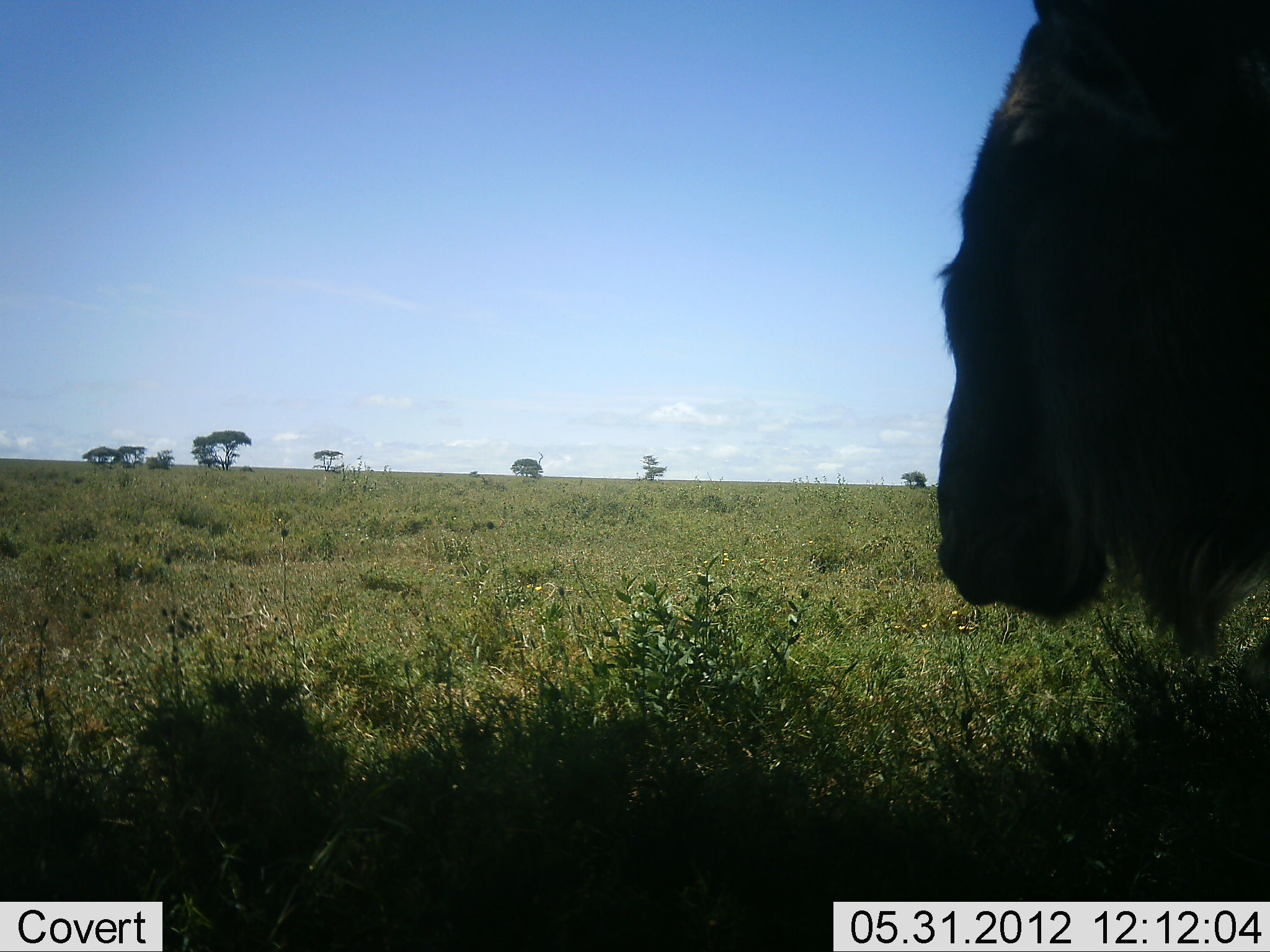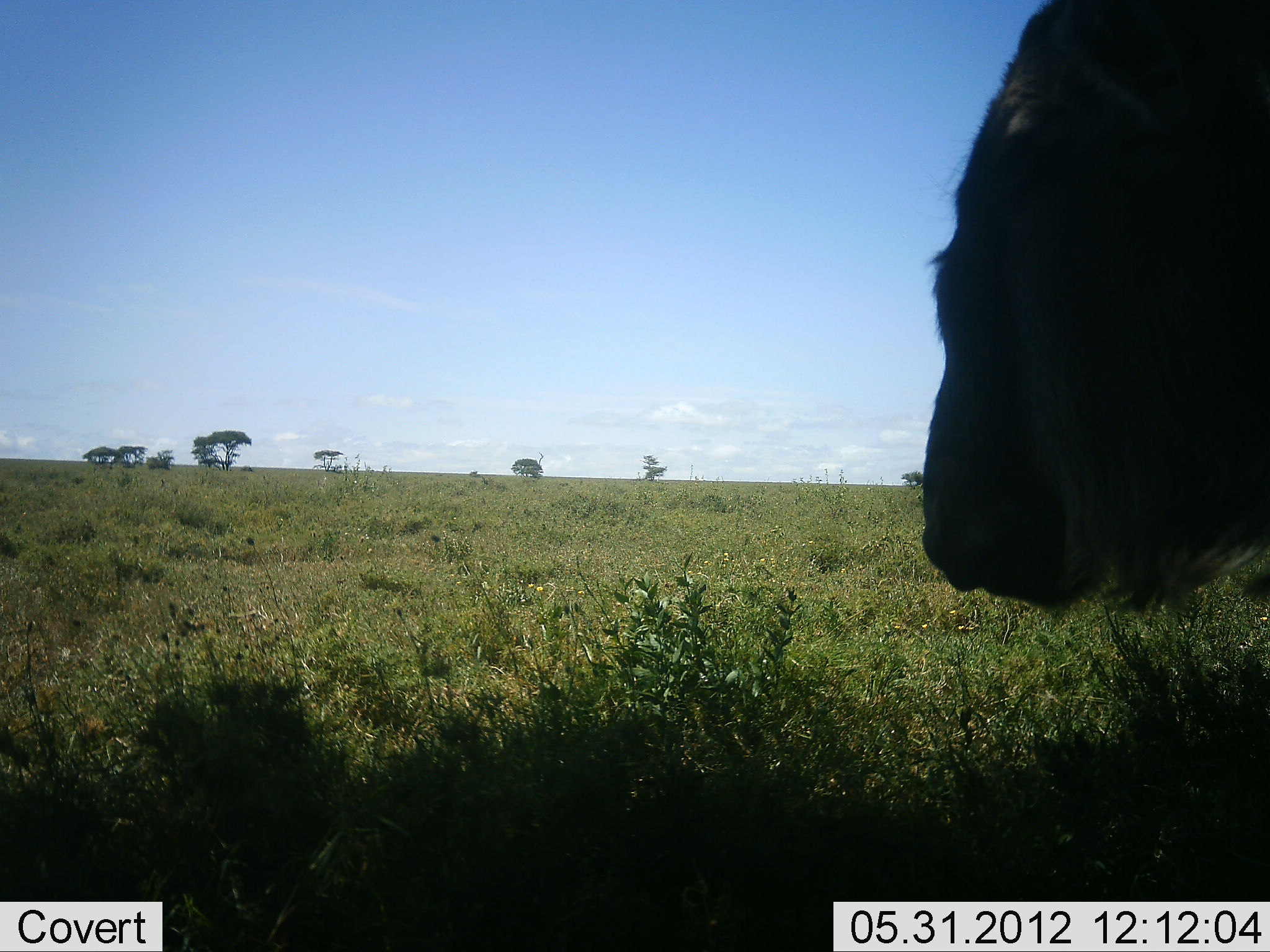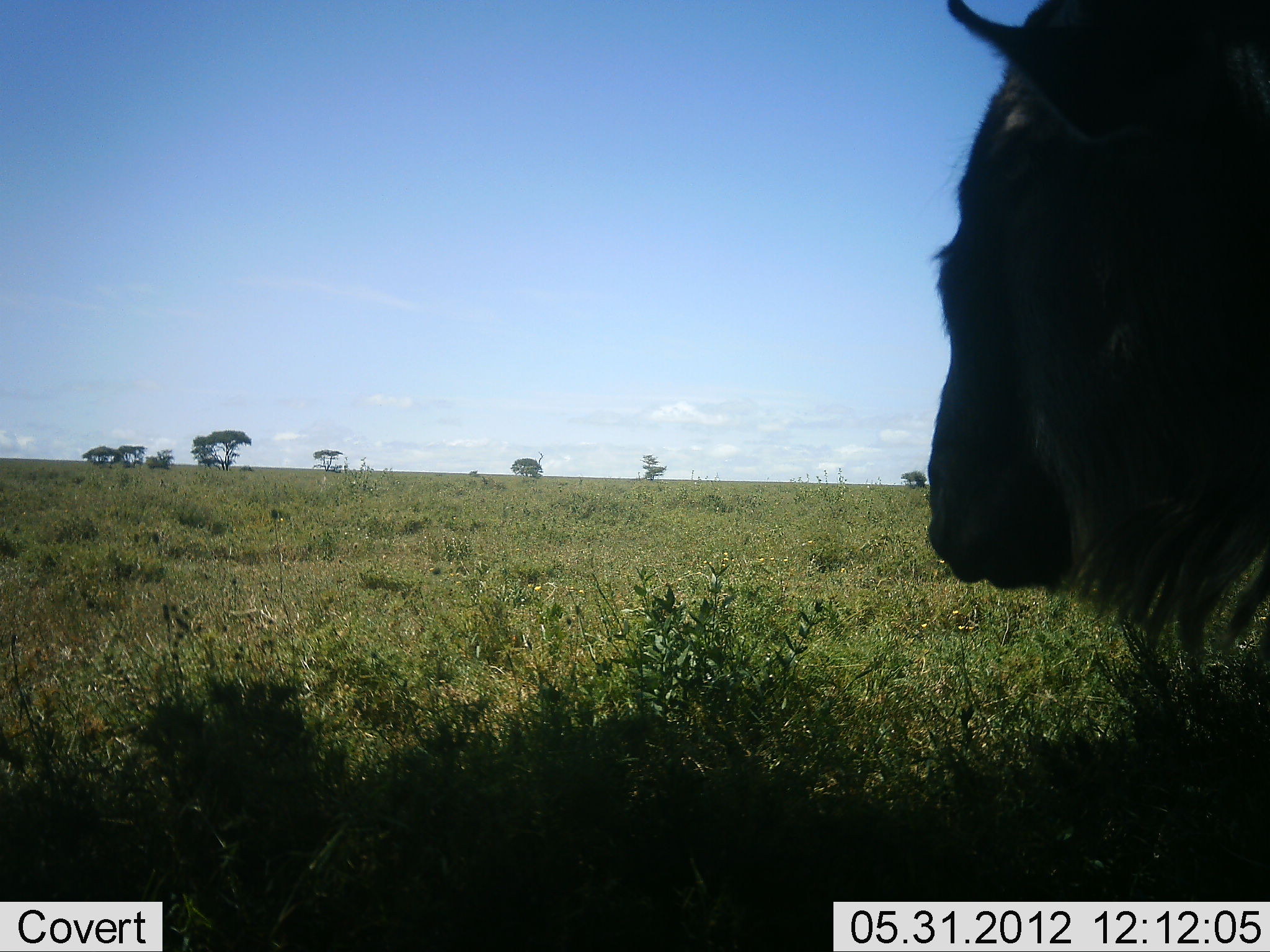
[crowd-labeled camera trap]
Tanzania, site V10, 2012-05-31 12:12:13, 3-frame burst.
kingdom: Animalia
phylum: Chordata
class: Mammalia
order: Artiodactyla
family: Bovidae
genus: Connochaetes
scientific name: Connochaetes taurinus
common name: blue wildebeest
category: wildebeest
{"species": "wildebeest (blue wildebeest) (Connochaetes taurinus)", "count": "1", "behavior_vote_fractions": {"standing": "70%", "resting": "20%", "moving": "0%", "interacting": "0%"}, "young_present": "0%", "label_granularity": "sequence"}